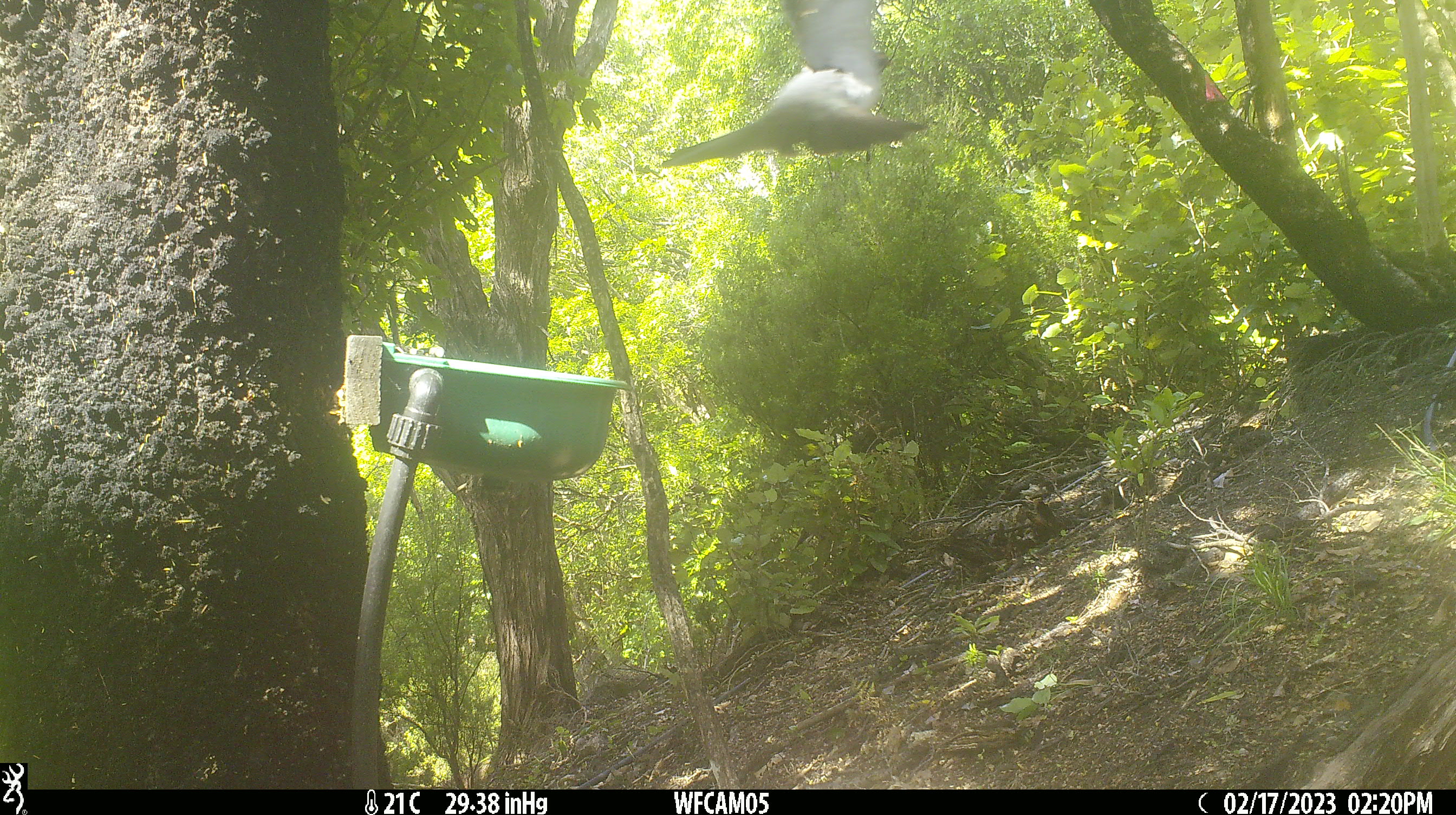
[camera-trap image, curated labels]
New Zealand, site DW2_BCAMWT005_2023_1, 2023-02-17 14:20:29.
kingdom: Animalia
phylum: Chordata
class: Aves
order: Columbiformes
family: Columbidae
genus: Hemiphaga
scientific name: Hemiphaga novaeseelandiae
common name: new zealand pigeon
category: kereru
Kereru (new zealand pigeon) (Hemiphaga novaeseelandiae).